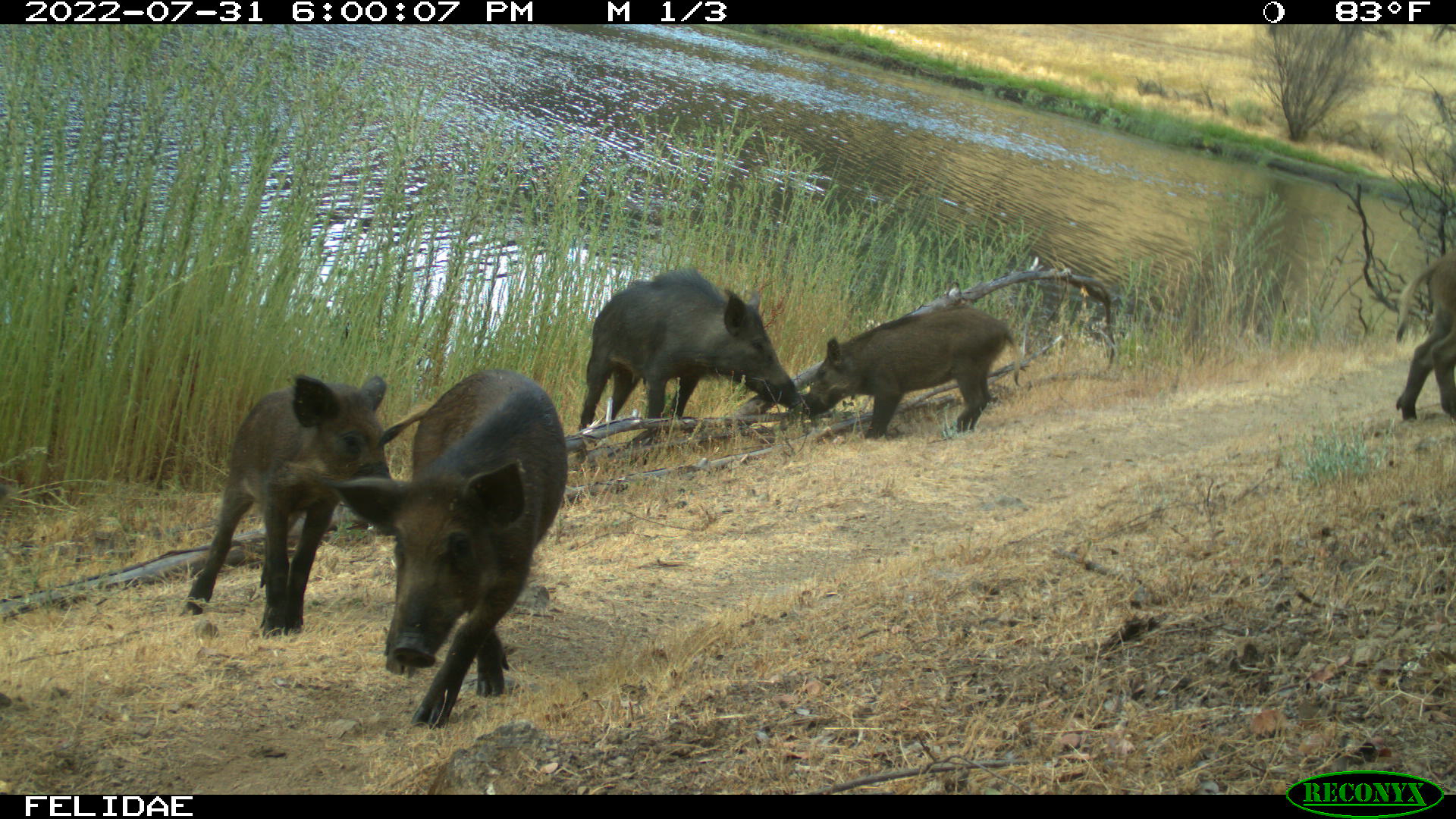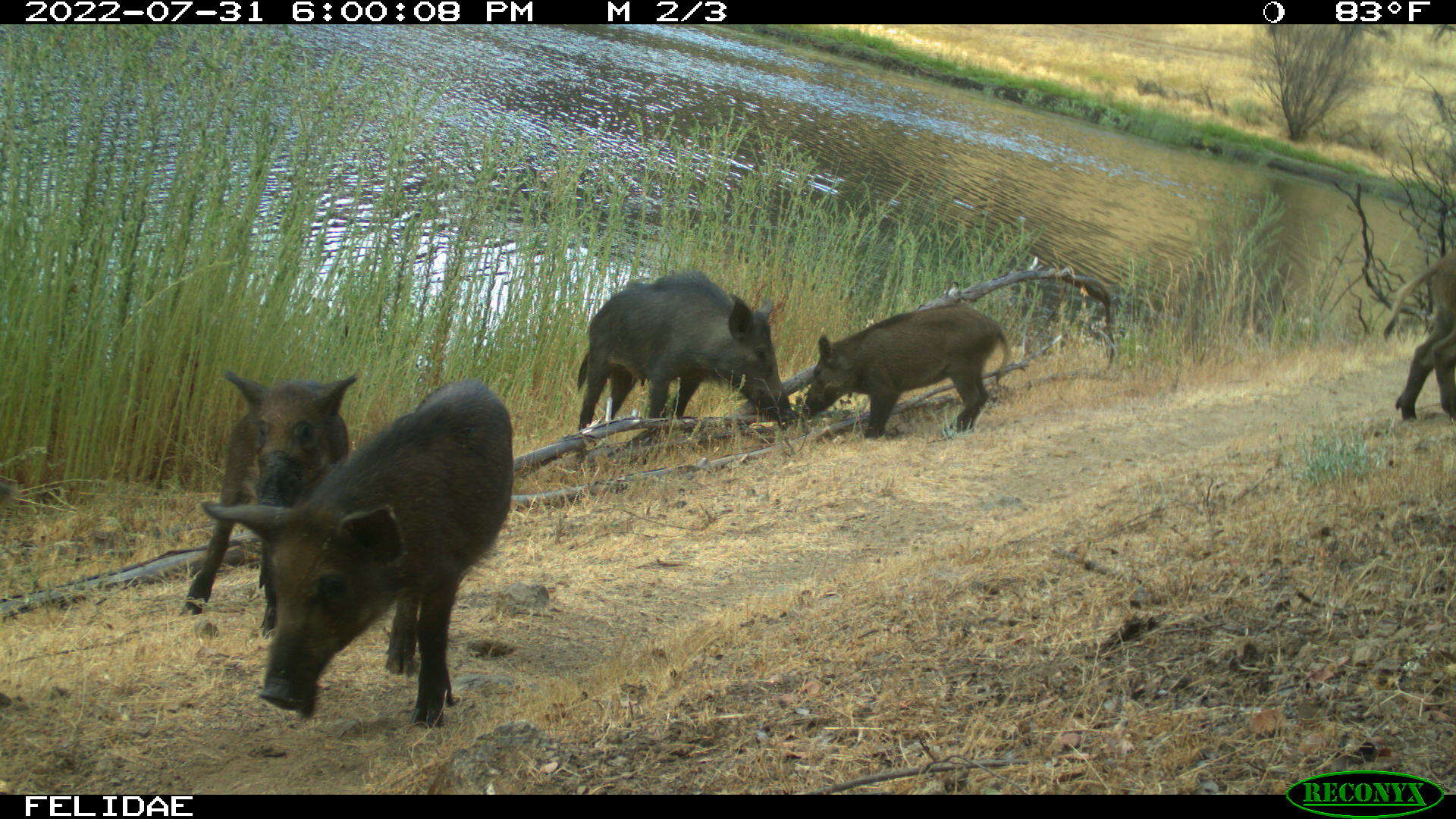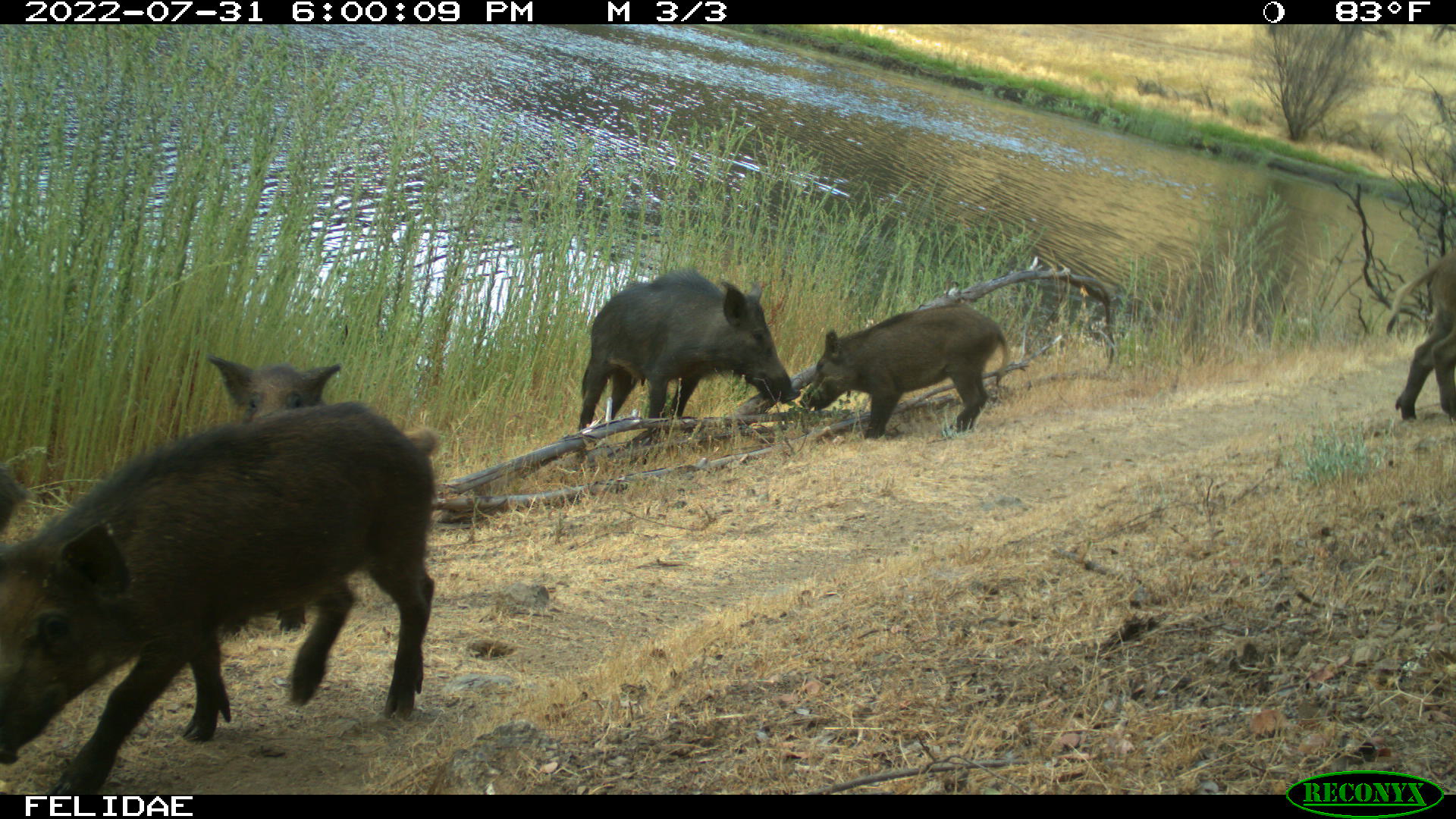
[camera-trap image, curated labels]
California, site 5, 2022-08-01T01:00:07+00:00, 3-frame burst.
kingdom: Animalia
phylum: Chordata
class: Mammalia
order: Artiodactyla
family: Suidae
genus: Sus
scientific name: Sus scrofa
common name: wild boar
Wild boar (Sus scrofa).